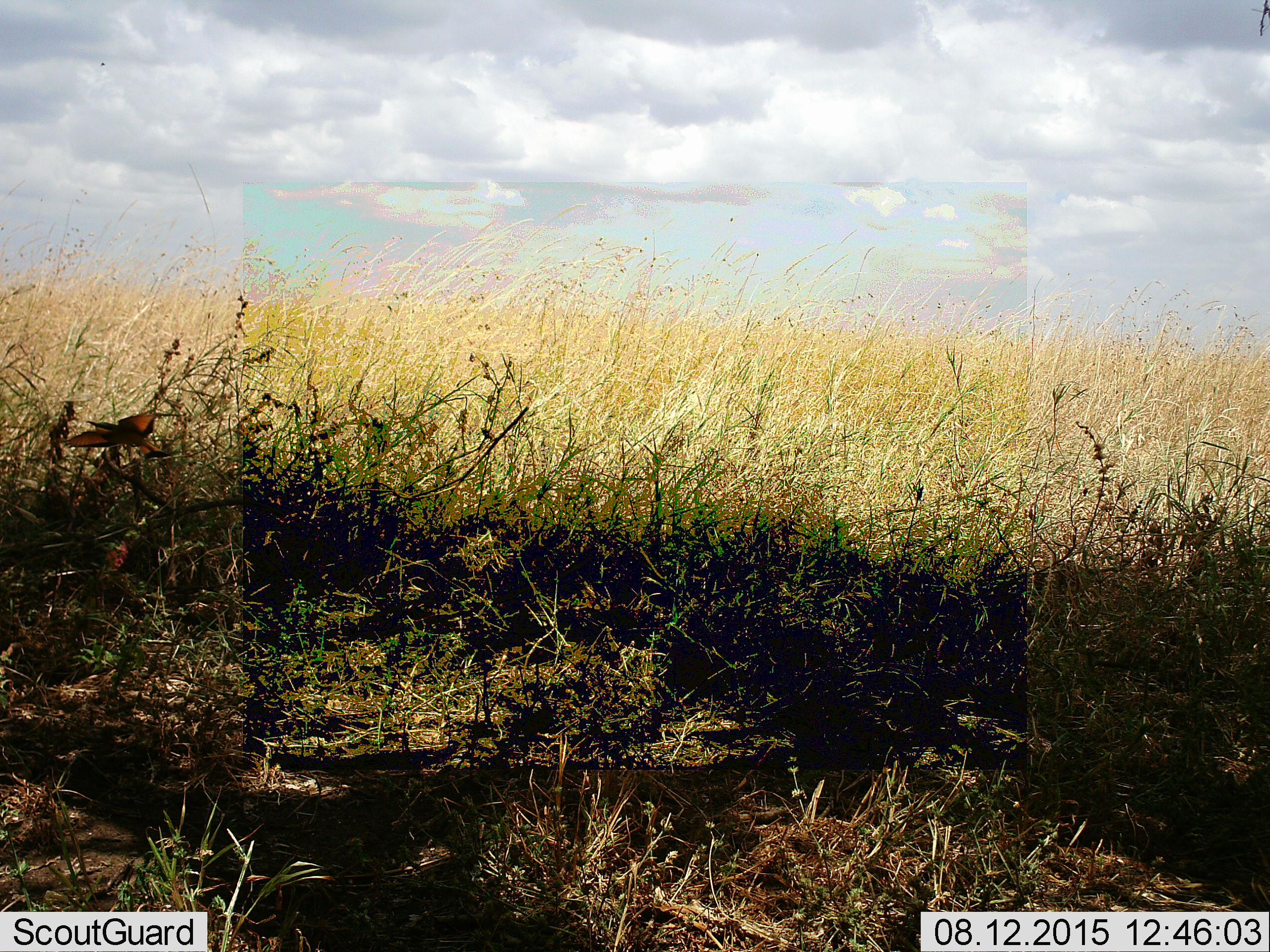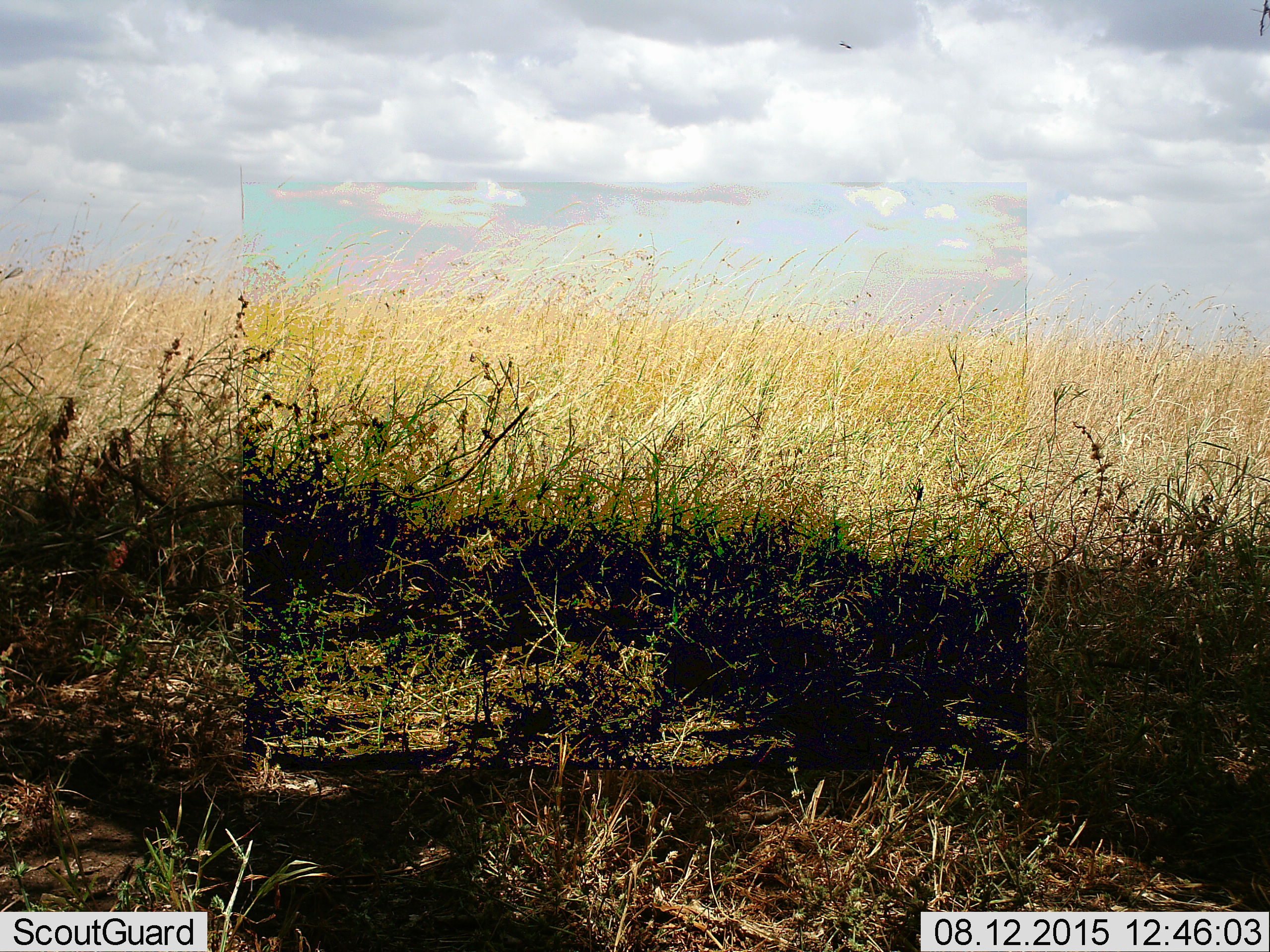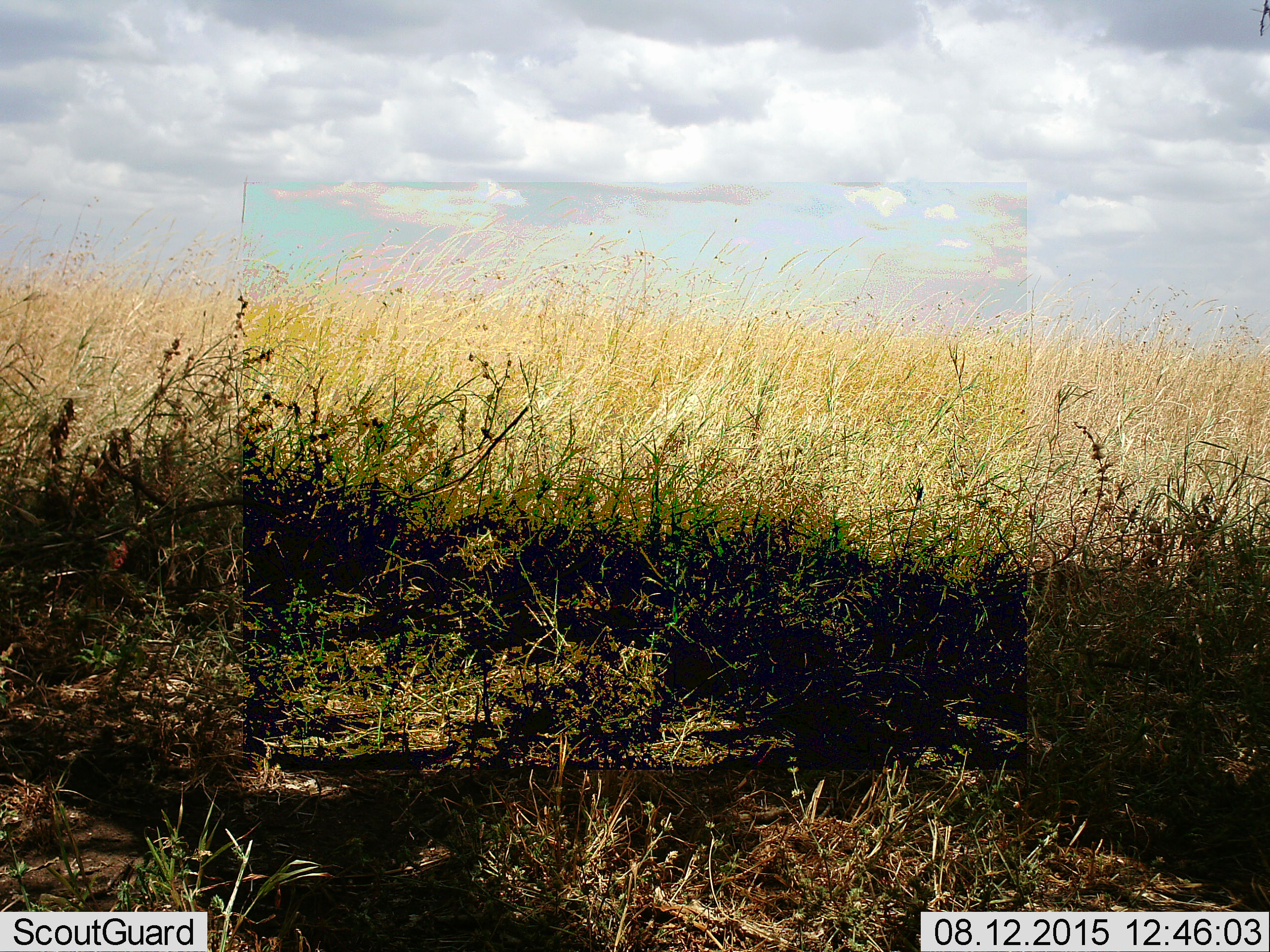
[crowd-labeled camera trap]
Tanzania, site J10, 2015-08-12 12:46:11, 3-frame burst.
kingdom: Animalia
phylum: Chordata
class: Aves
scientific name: Aves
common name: bird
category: otherbird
Otherbird (bird) (Aves), count 1. Behavior (volunteer vote fractions): standing 0%, resting 0%, moving 100%, interacting 0%. Young present (vote fraction): 0%. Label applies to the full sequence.